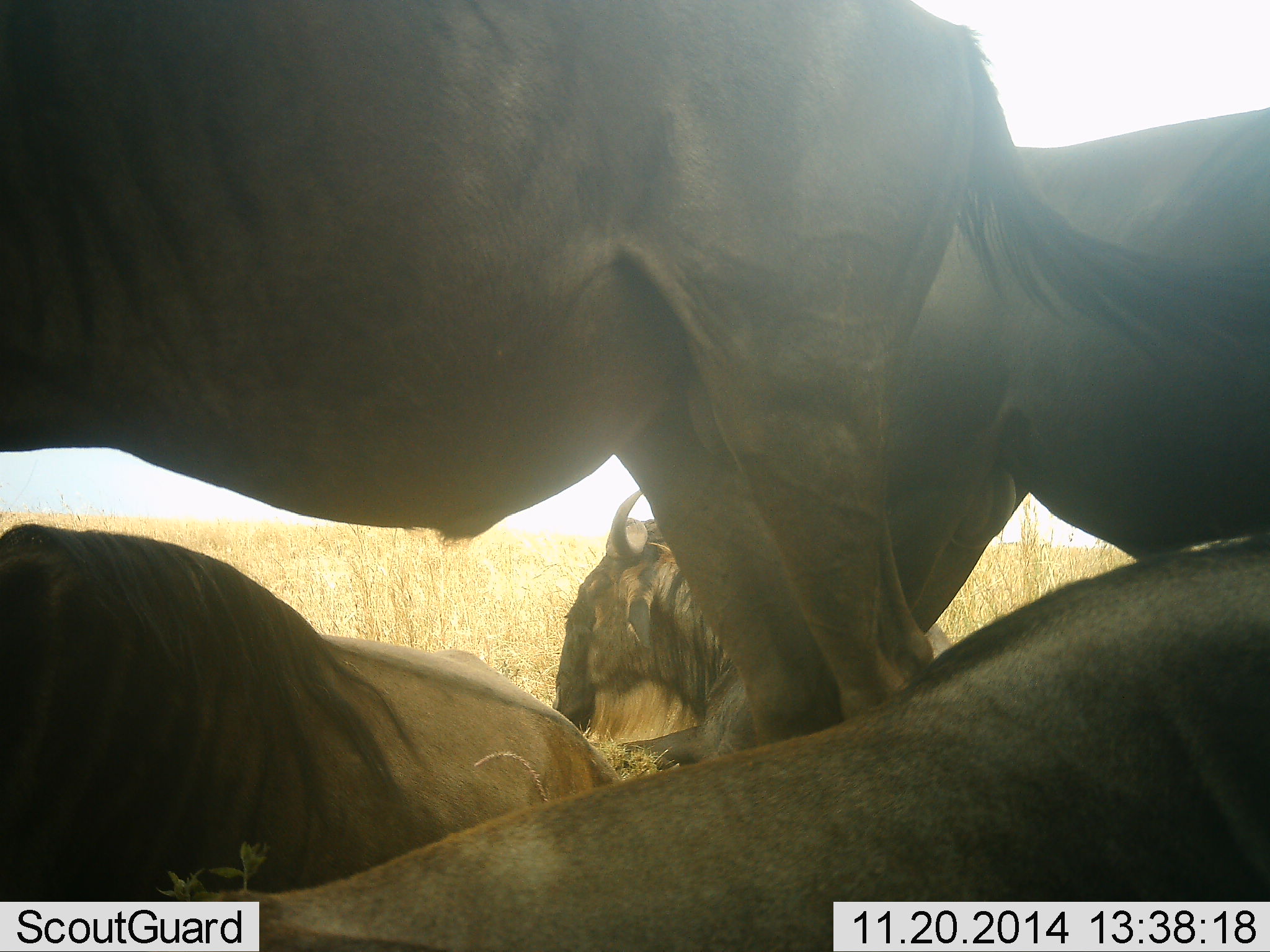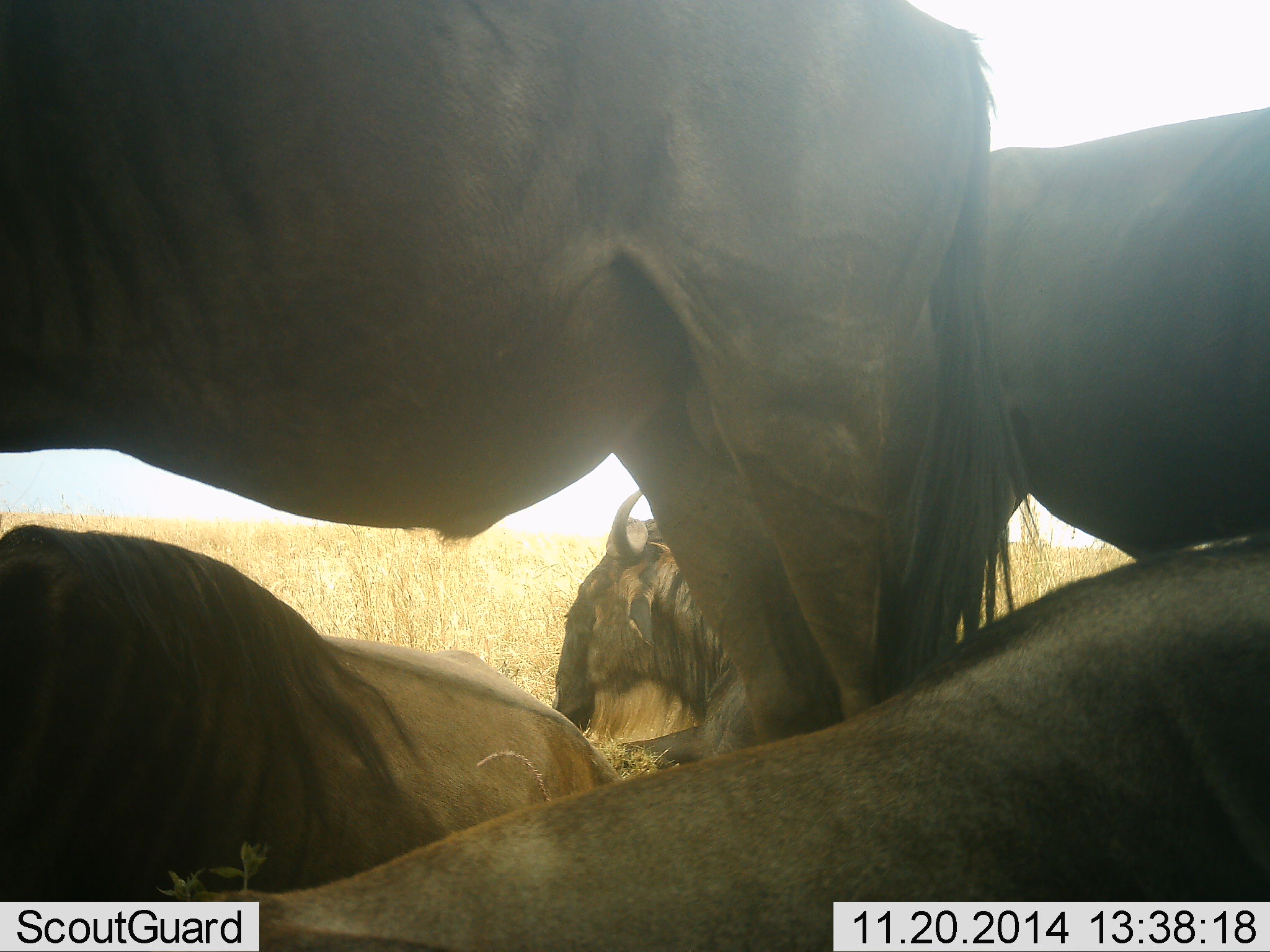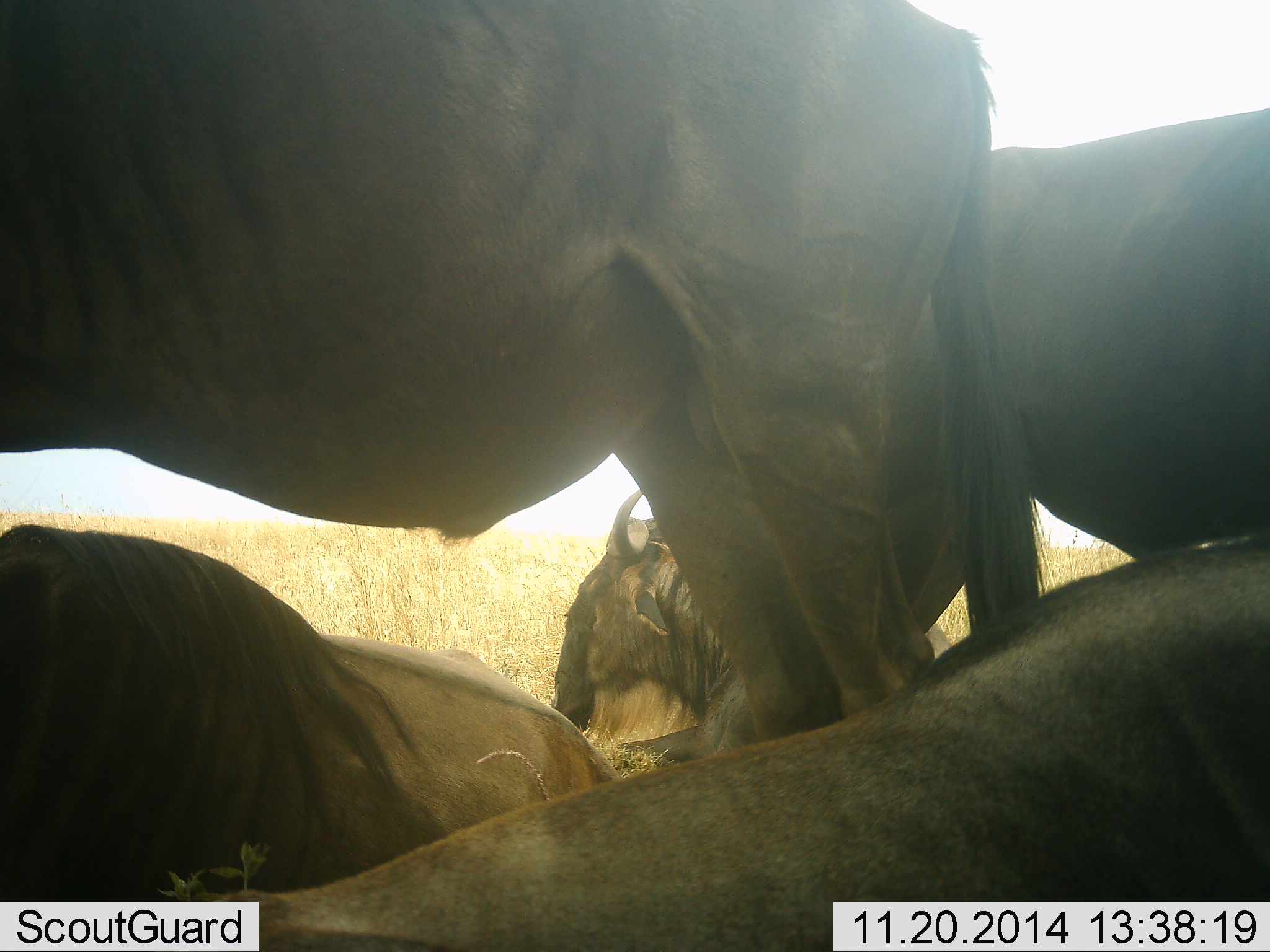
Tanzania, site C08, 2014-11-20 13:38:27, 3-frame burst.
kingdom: Animalia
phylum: Chordata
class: Mammalia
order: Artiodactyla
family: Bovidae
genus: Connochaetes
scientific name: Connochaetes taurinus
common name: blue wildebeest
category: wildebeest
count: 5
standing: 70%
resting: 100%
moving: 0%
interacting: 0%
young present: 0%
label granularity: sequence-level